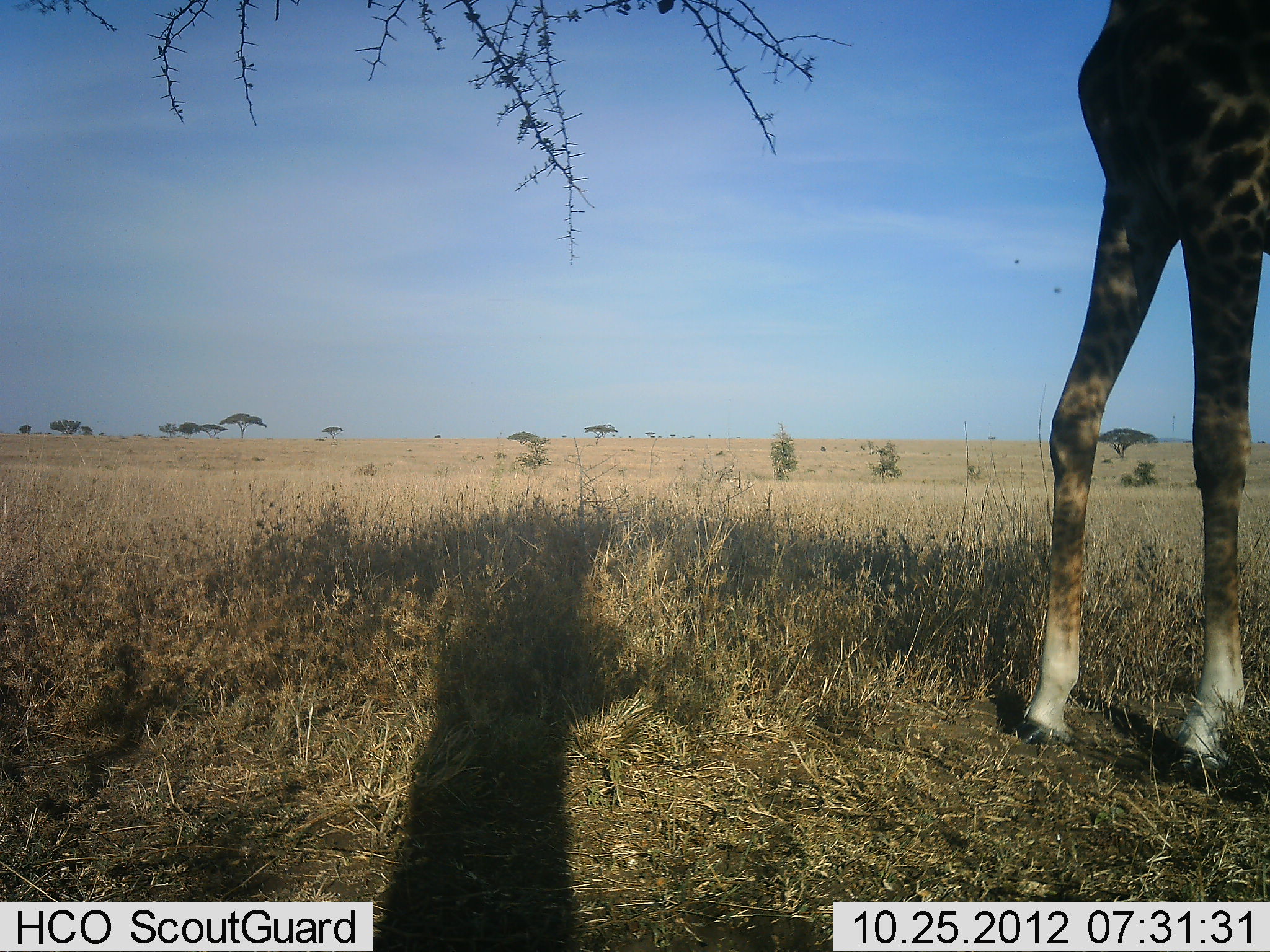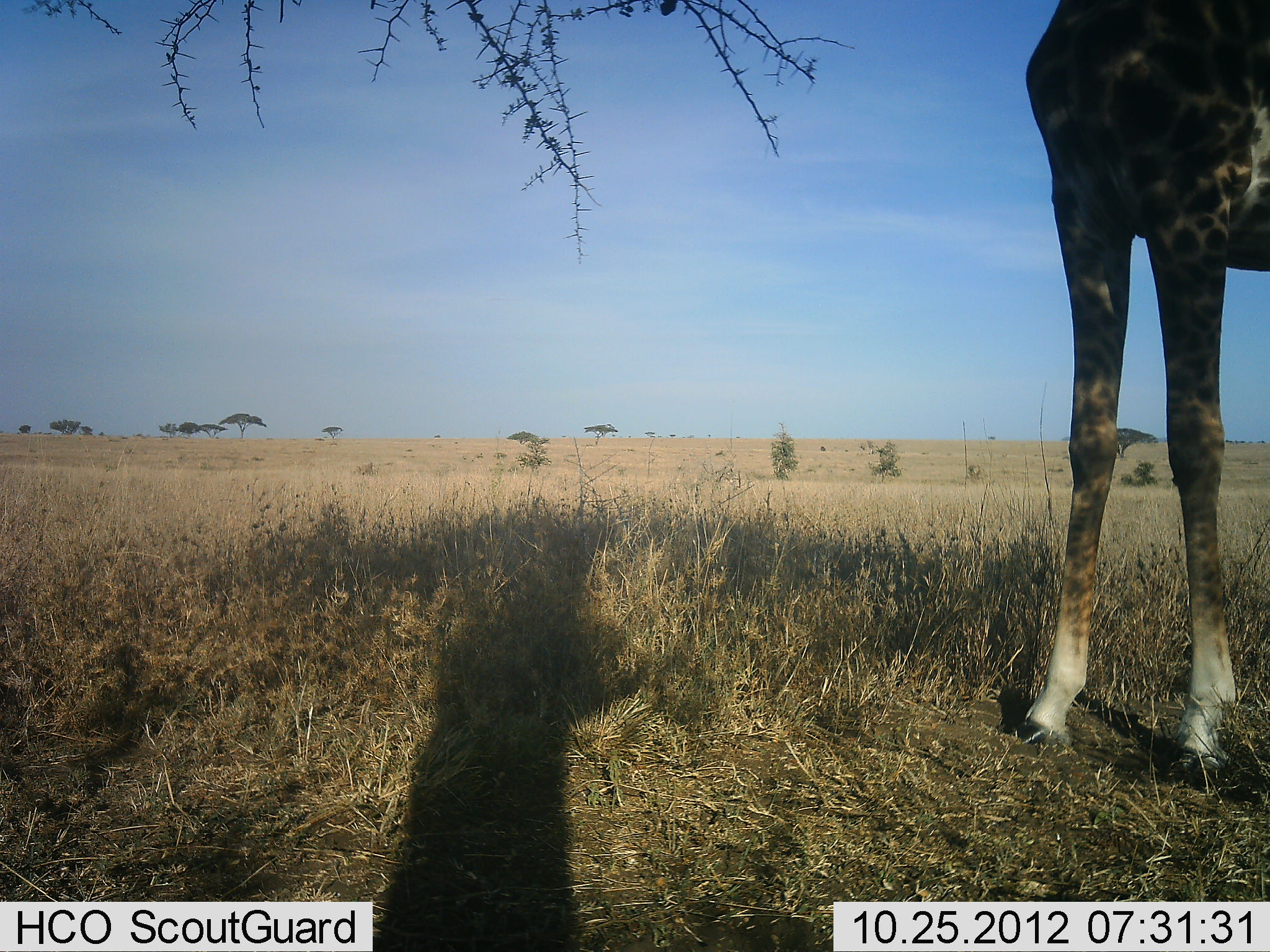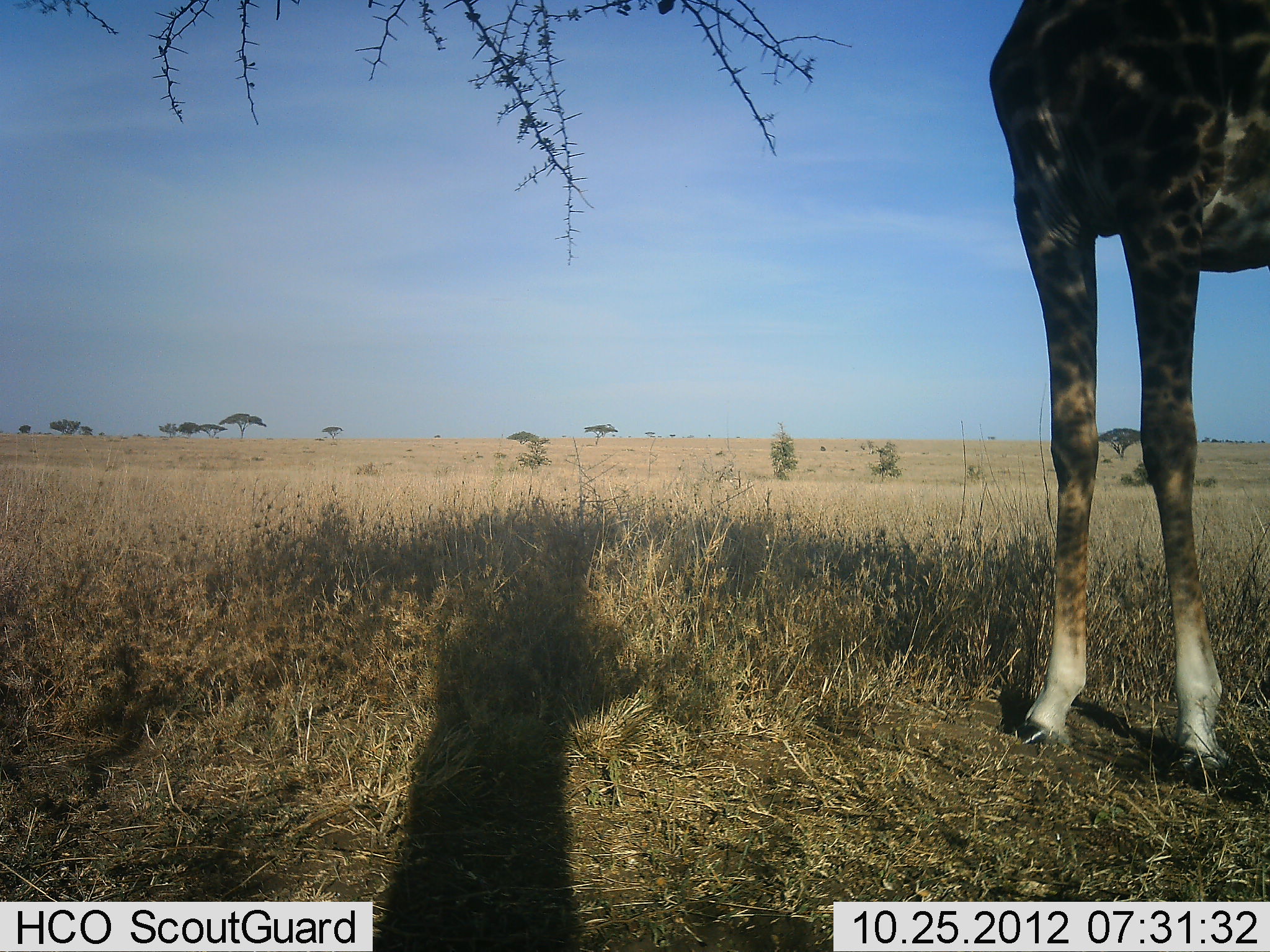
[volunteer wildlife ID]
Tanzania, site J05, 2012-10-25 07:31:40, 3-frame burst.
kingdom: Animalia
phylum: Chordata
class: Mammalia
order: Artiodactyla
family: Giraffidae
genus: Giraffa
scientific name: Giraffa camelopardalis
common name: giraffe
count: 1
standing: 60%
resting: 0%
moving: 10%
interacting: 0%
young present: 0%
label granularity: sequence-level